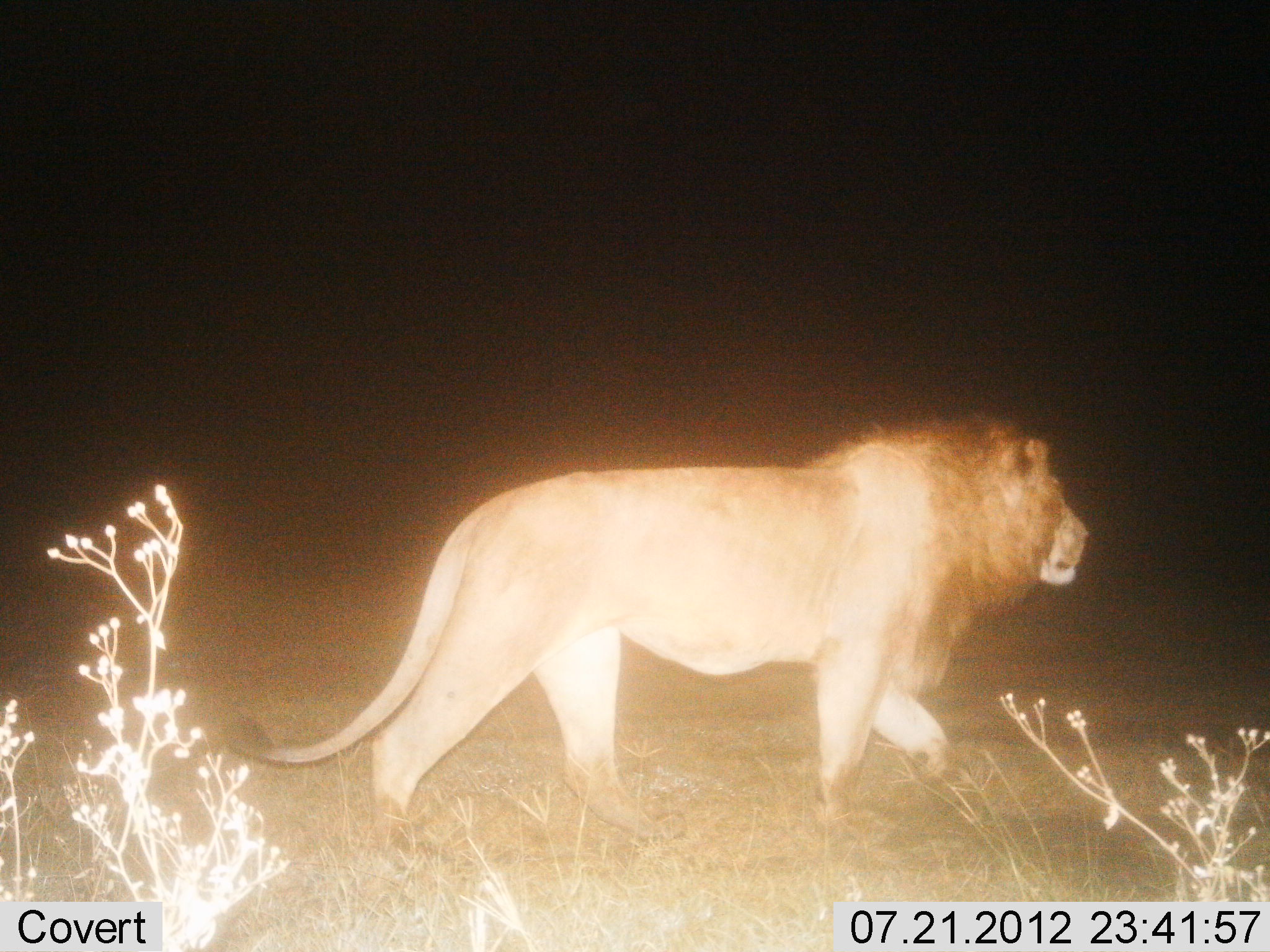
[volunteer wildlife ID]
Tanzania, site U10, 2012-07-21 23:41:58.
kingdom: Animalia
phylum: Chordata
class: Mammalia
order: Carnivora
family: Felidae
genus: Panthera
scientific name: Panthera leo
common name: lion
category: lionmale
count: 1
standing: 20%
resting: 0%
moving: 90%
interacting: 0%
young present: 0%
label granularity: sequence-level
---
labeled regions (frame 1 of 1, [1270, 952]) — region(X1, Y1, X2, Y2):
animal: region(221, 418, 1087, 867)